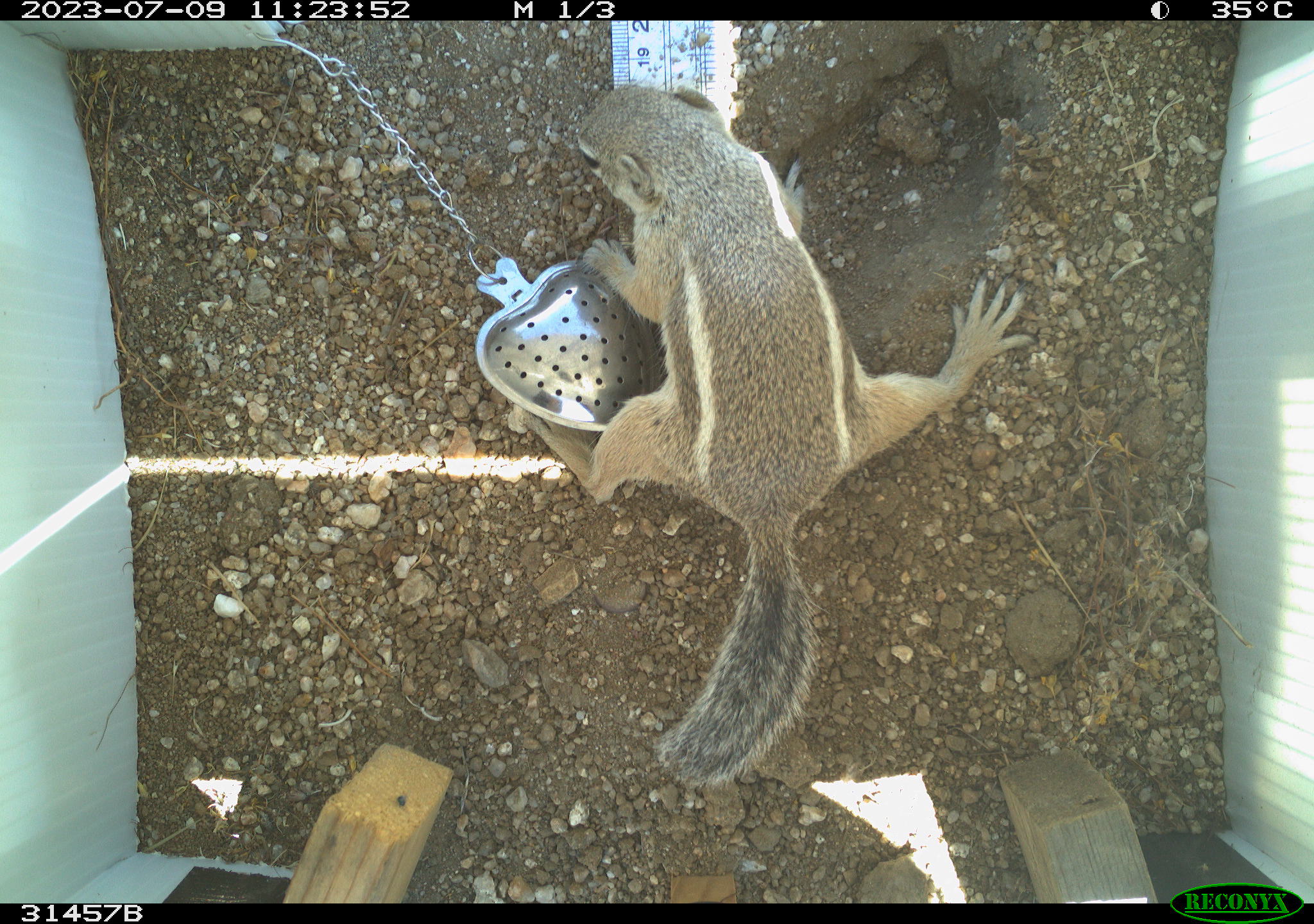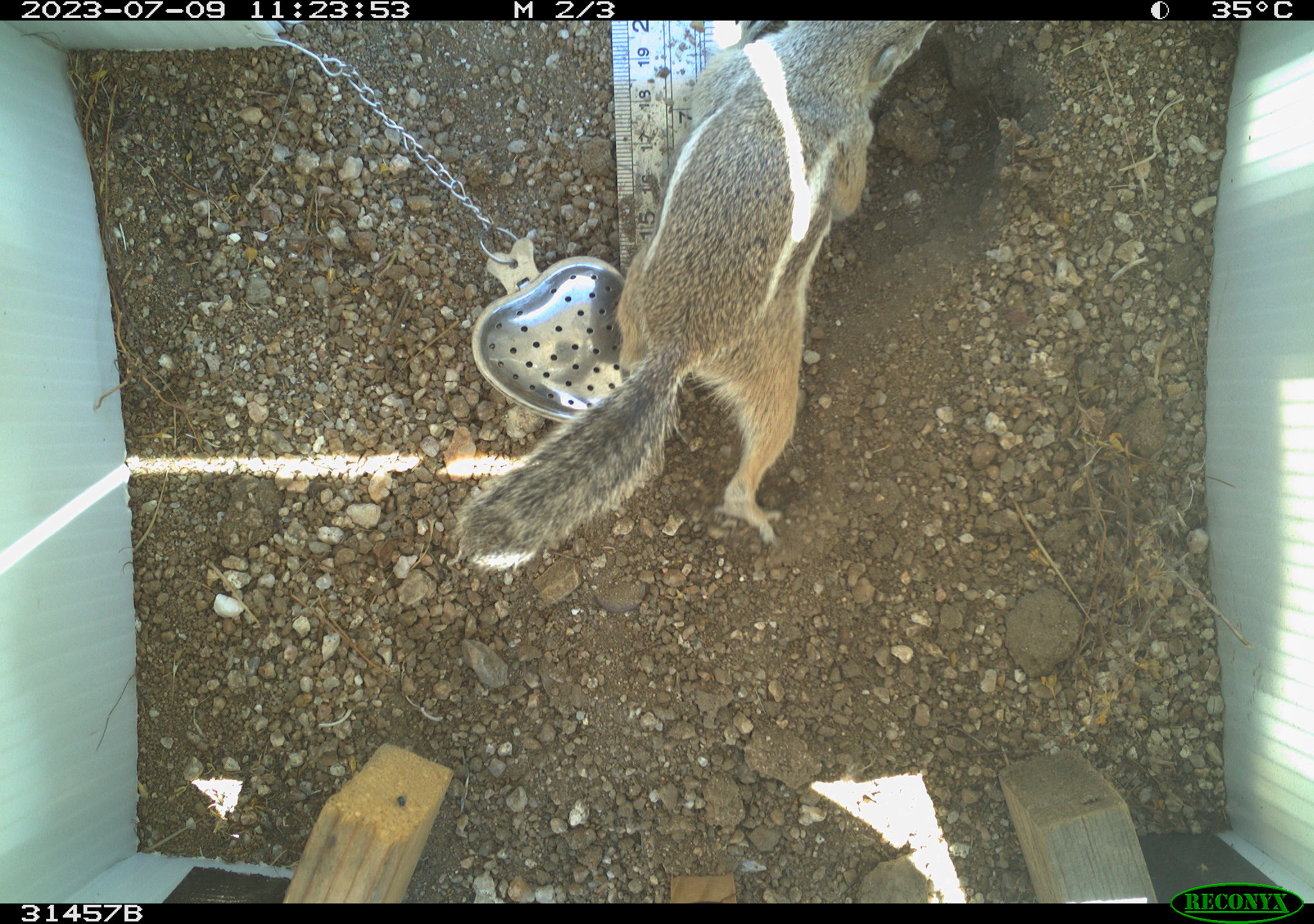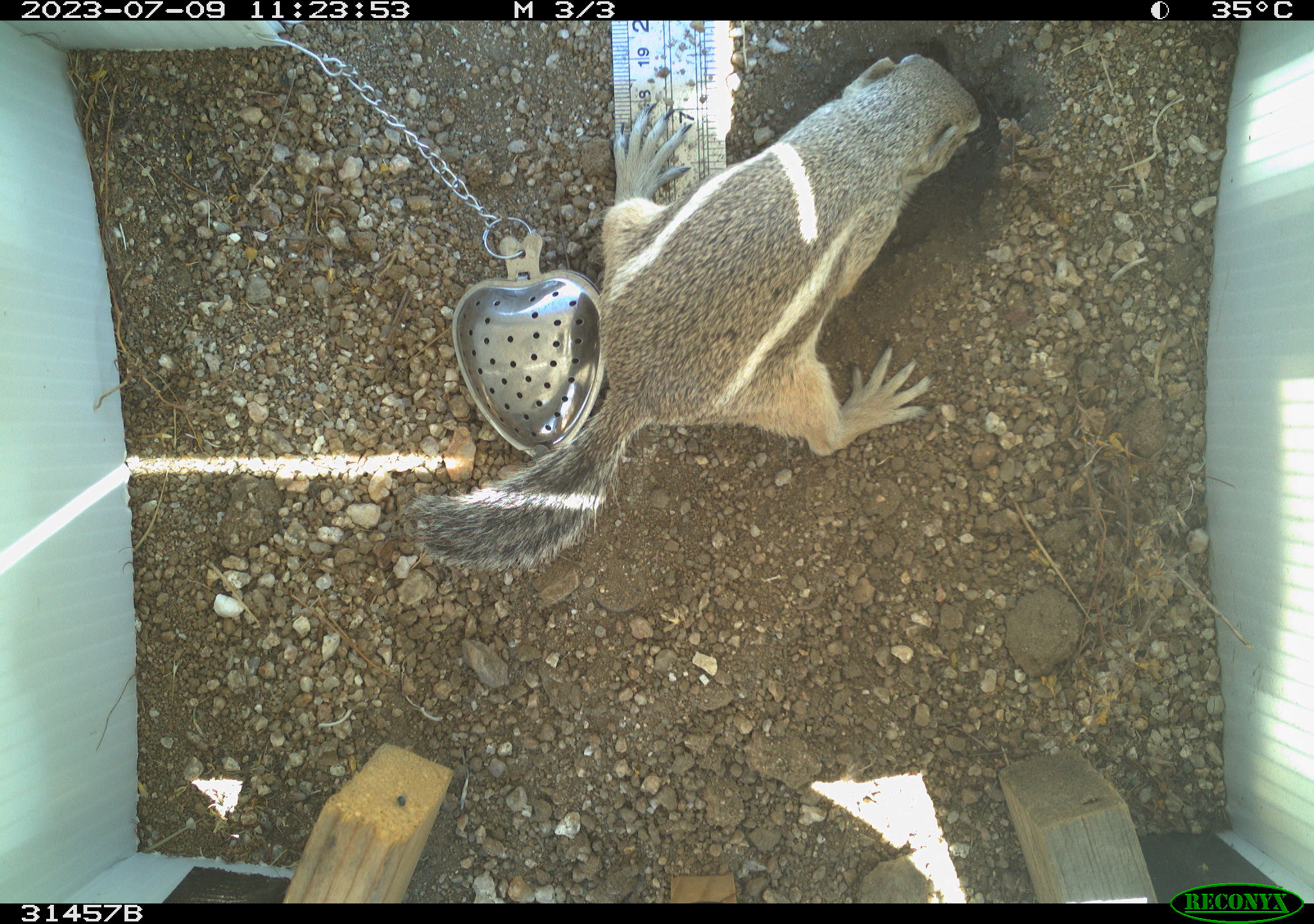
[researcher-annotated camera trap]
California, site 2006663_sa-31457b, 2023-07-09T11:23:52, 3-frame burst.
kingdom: Animalia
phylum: Chordata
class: Mammalia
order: Rodentia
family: Sciuridae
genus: Ammospermophilus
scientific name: Ammospermophilus leucurus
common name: white-tailed antelope squirrel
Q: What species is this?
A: White-tailed antelope squirrel (Ammospermophilus leucurus).